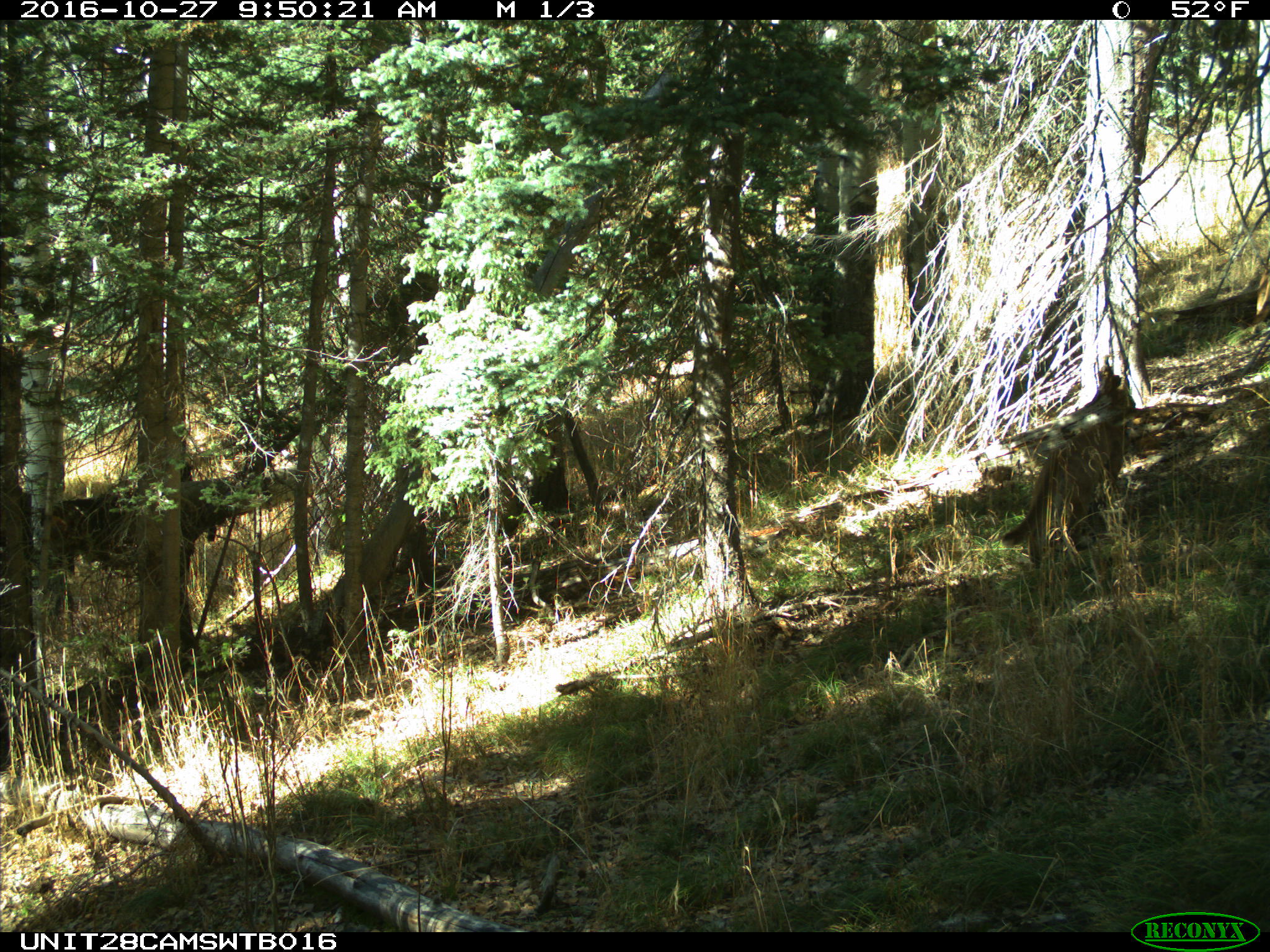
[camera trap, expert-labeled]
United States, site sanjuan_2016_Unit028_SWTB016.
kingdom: Animalia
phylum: Chordata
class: Mammalia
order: Carnivora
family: Felidae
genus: Puma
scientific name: Puma concolor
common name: mountain lion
Puma concolor (mountain lion).